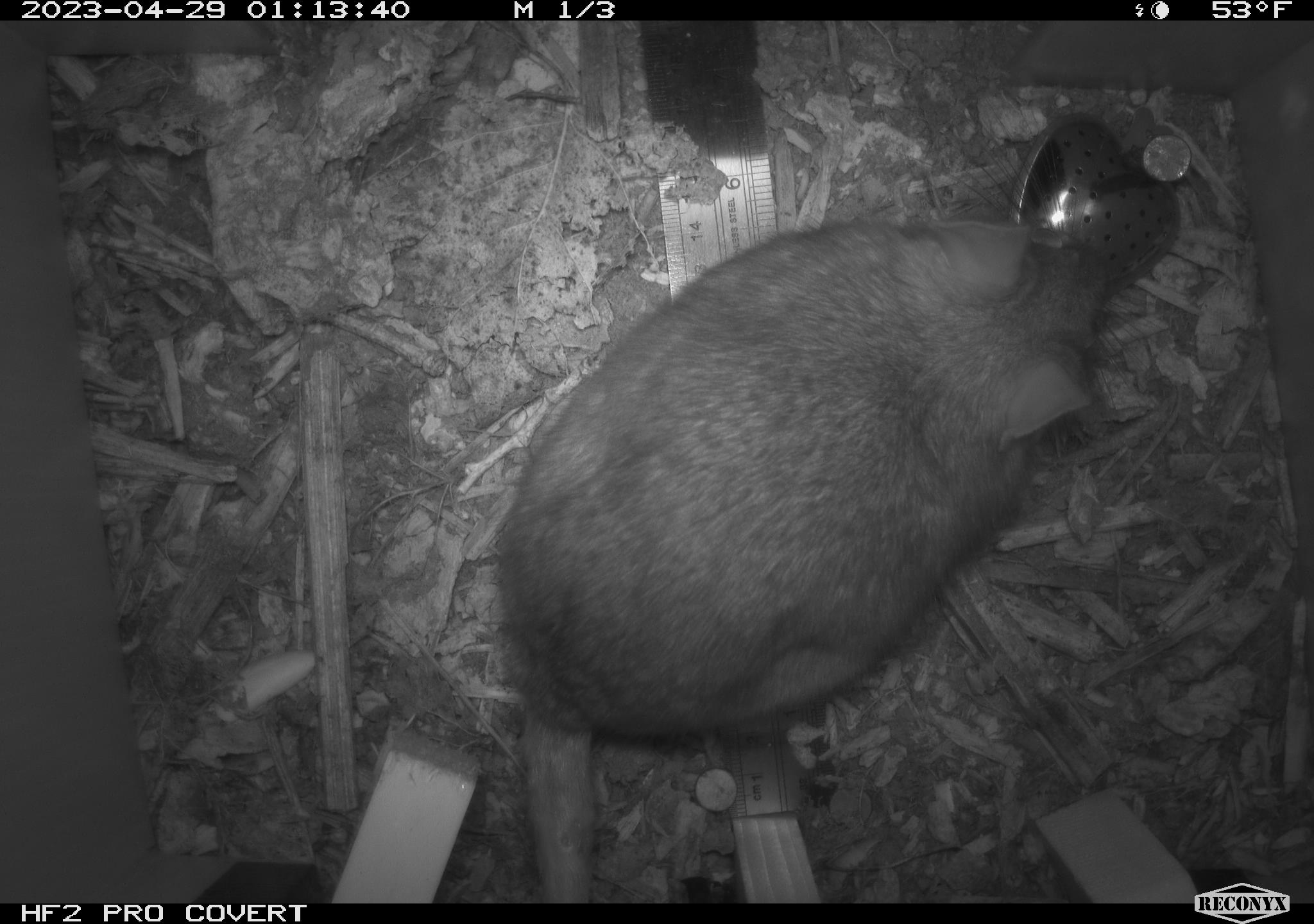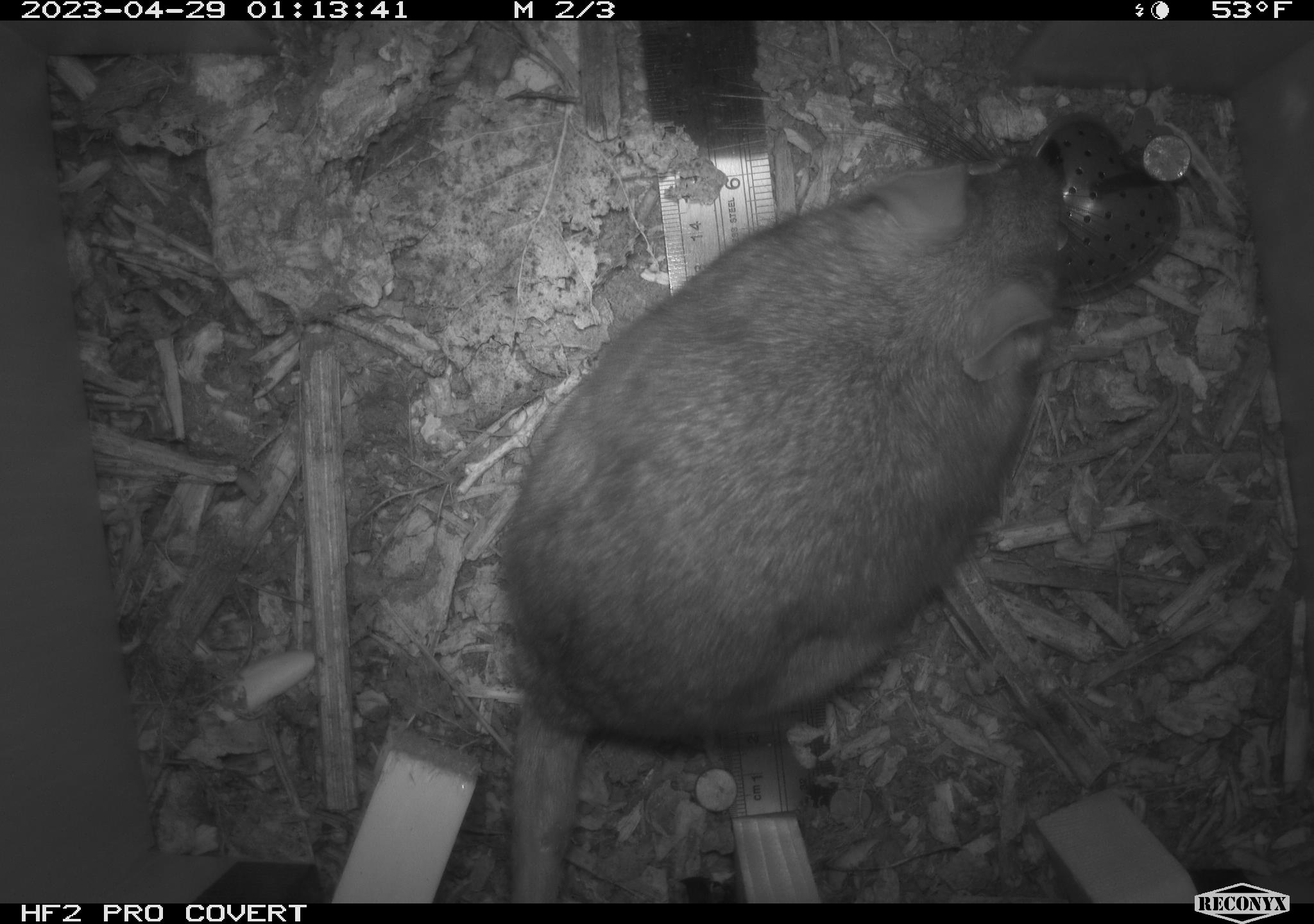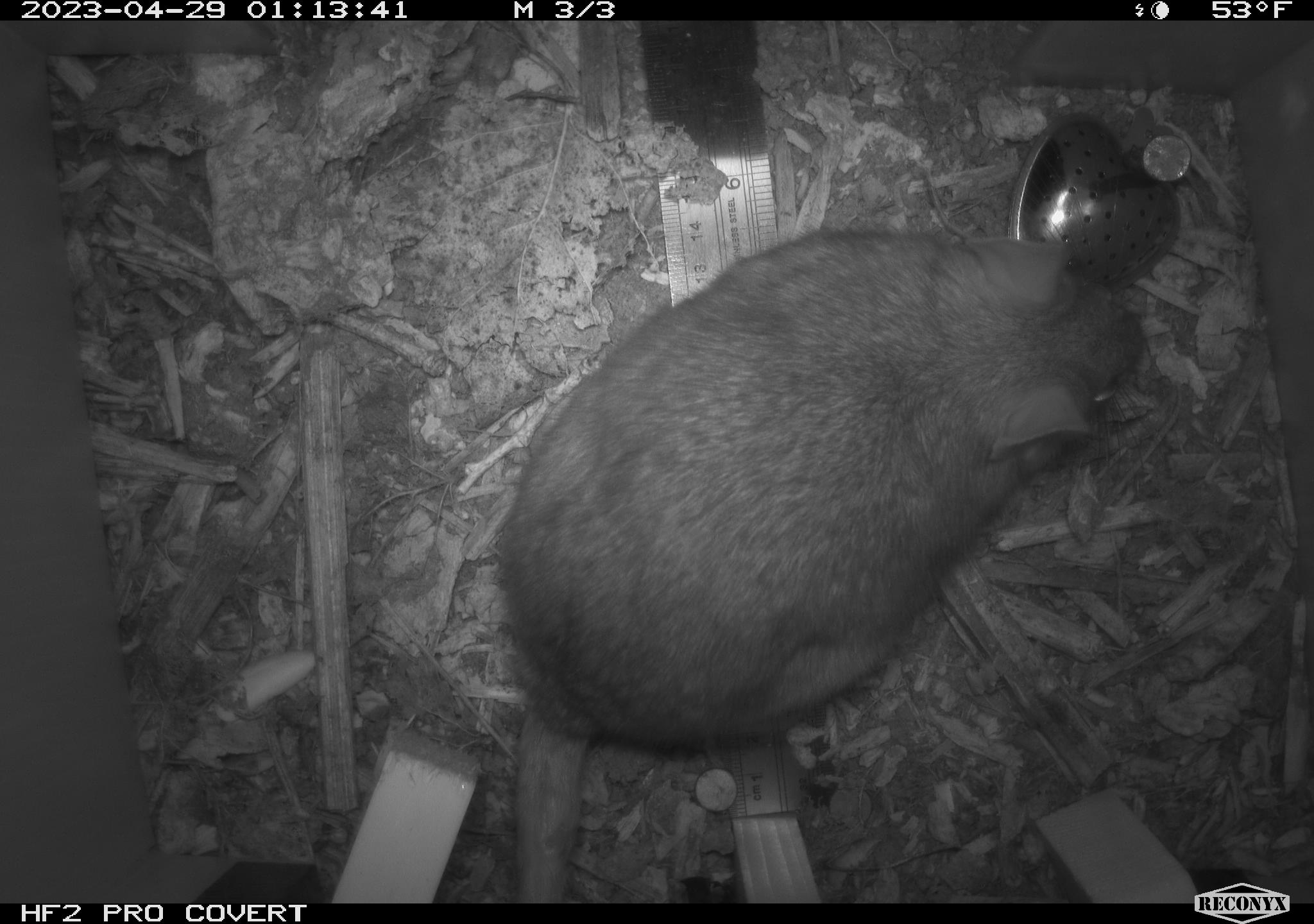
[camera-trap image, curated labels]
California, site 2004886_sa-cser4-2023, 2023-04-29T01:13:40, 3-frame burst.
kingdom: Animalia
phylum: Chordata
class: Mammalia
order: Rodentia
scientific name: Rodentia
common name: woodrat or rat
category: woodrat or rat species